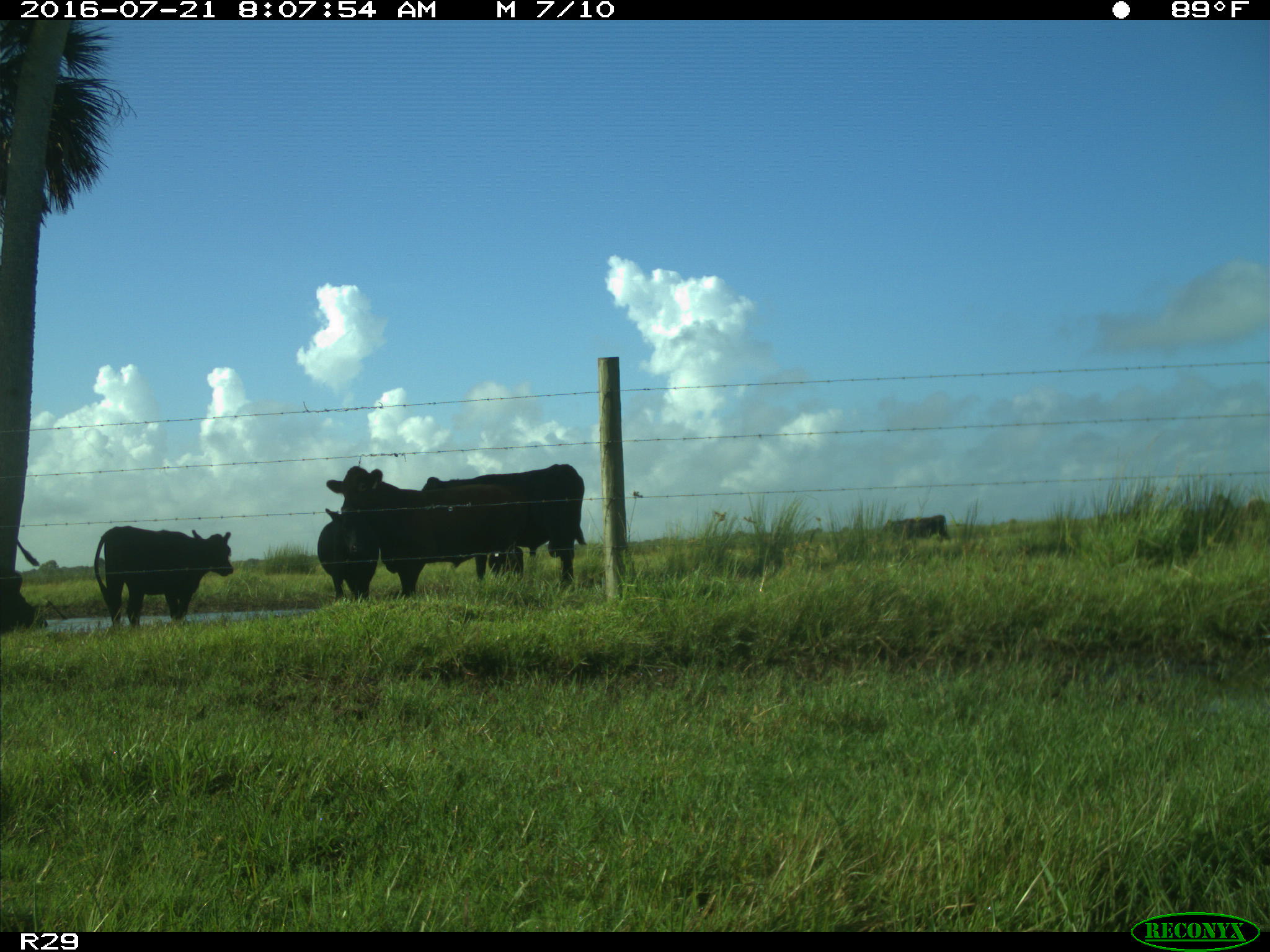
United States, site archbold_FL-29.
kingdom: Animalia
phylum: Chordata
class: Mammalia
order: Artiodactyla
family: Bovidae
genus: Bos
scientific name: Bos taurus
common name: domestic cow